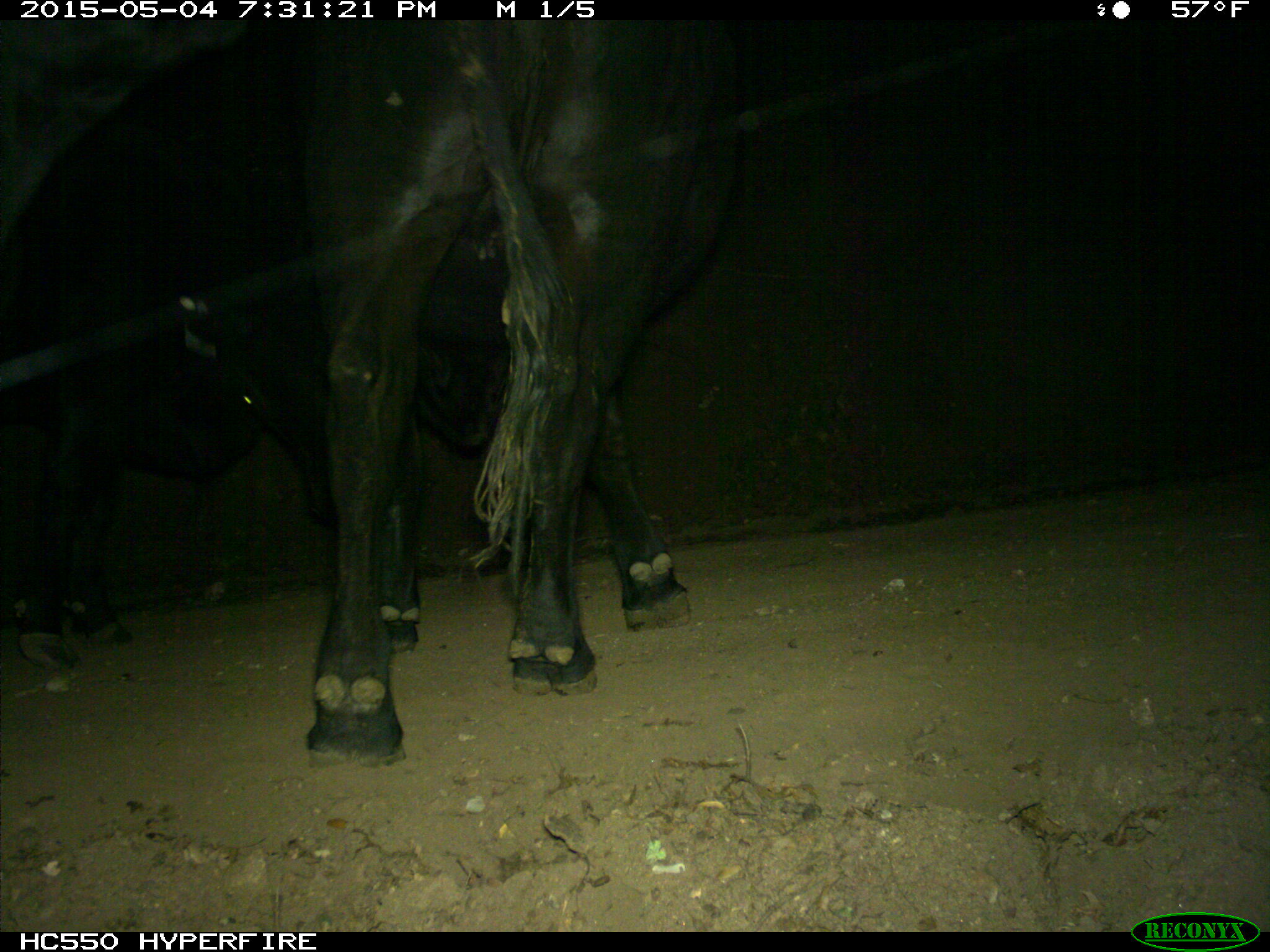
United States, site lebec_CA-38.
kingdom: Animalia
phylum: Chordata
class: Mammalia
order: Artiodactyla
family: Bovidae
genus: Bos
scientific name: Bos taurus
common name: domestic cow